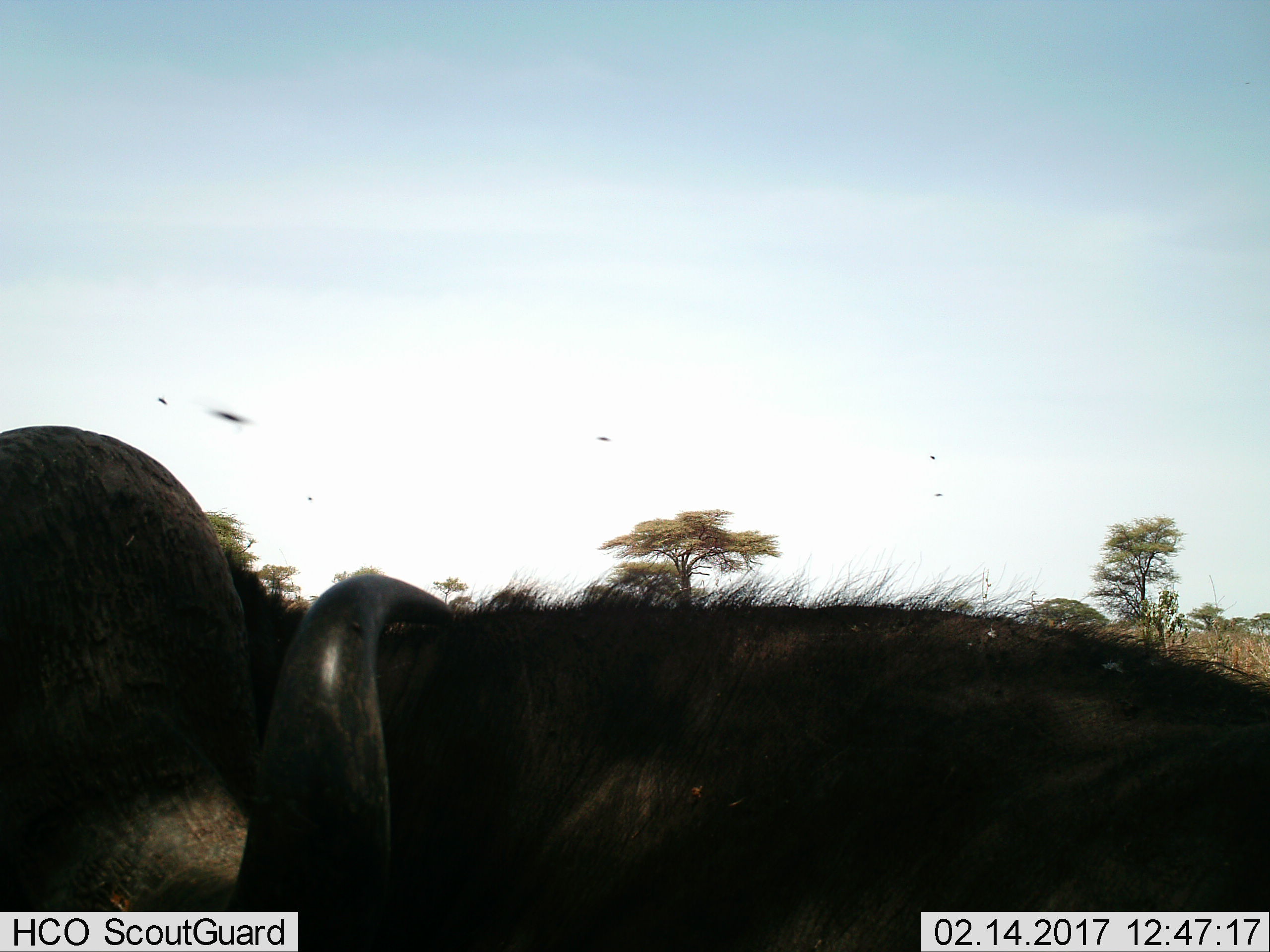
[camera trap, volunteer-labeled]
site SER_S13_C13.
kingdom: Animalia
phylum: Chordata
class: Mammalia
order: Artiodactyla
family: Bovidae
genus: Syncerus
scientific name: Syncerus caffer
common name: african buffalo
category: buffalo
Buffalo (african buffalo) (Syncerus caffer), count 1. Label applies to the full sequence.